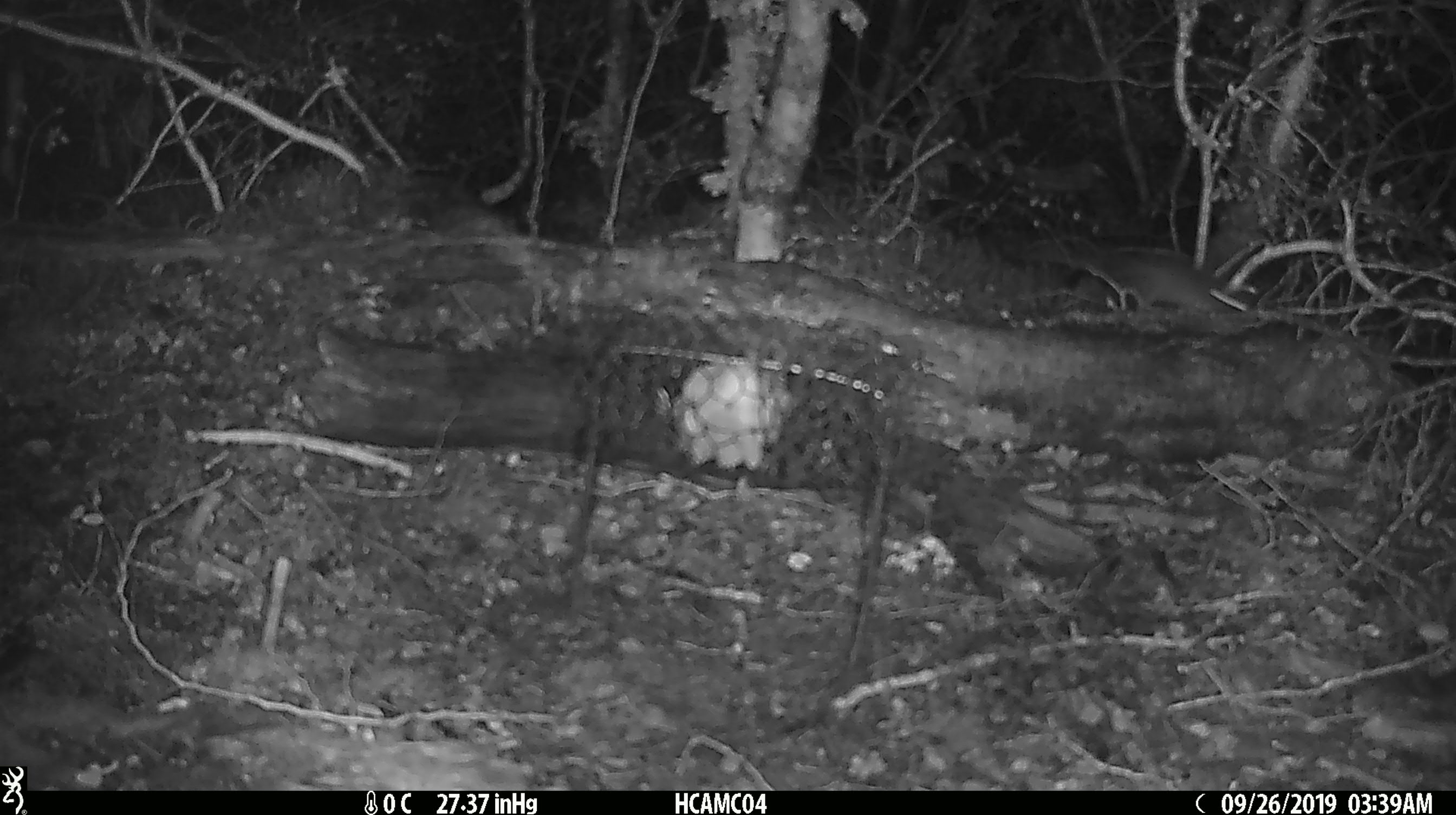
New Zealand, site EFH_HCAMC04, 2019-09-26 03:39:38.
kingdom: Animalia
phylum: Chordata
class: Mammalia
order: Rodentia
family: Muridae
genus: Mus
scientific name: Mus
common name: mouse